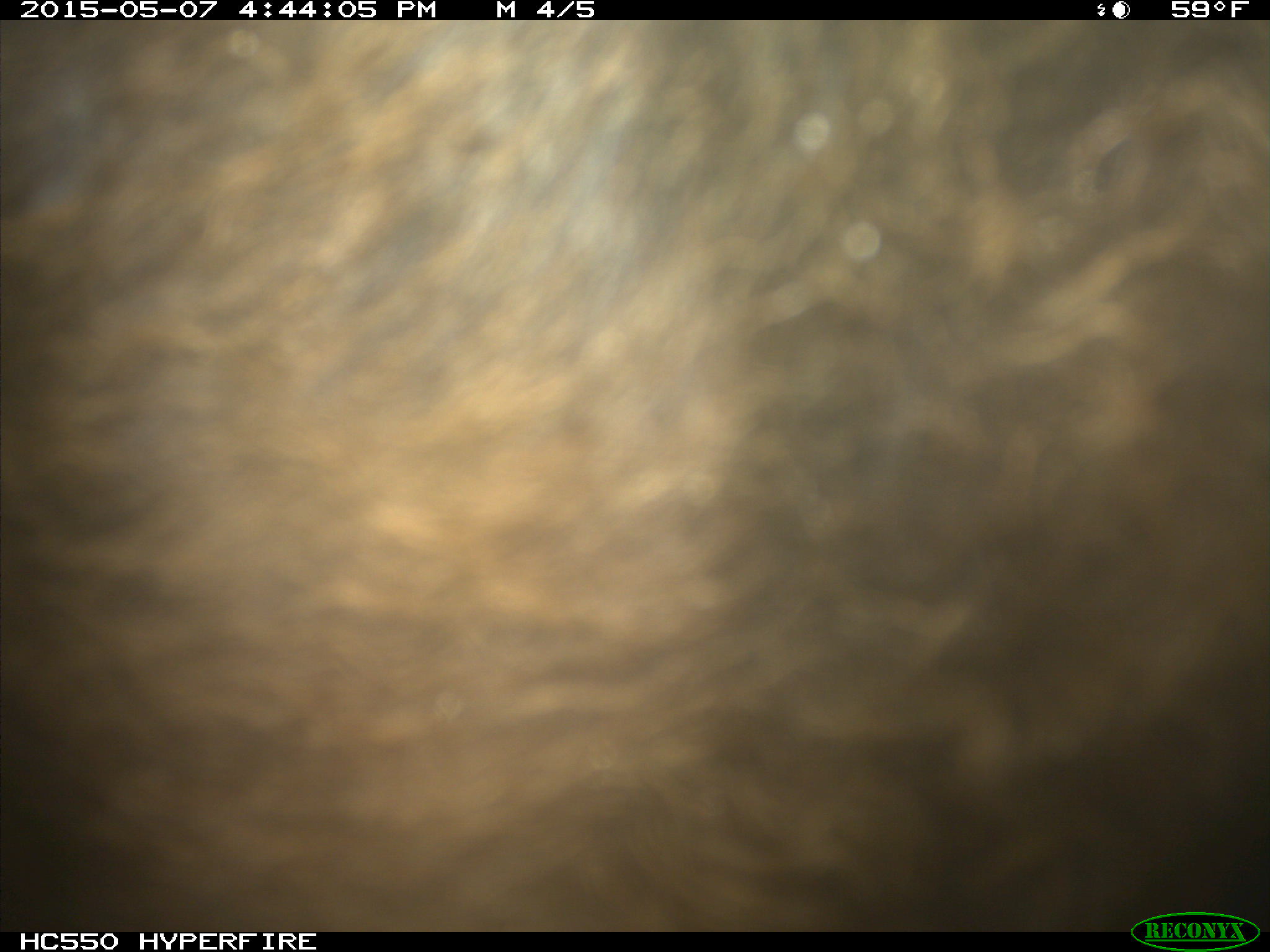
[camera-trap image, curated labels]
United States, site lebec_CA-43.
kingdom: Animalia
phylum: Chordata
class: Mammalia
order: Artiodactyla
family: Bovidae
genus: Bos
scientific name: Bos taurus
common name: domestic cow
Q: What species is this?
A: Bos taurus (domestic cow).